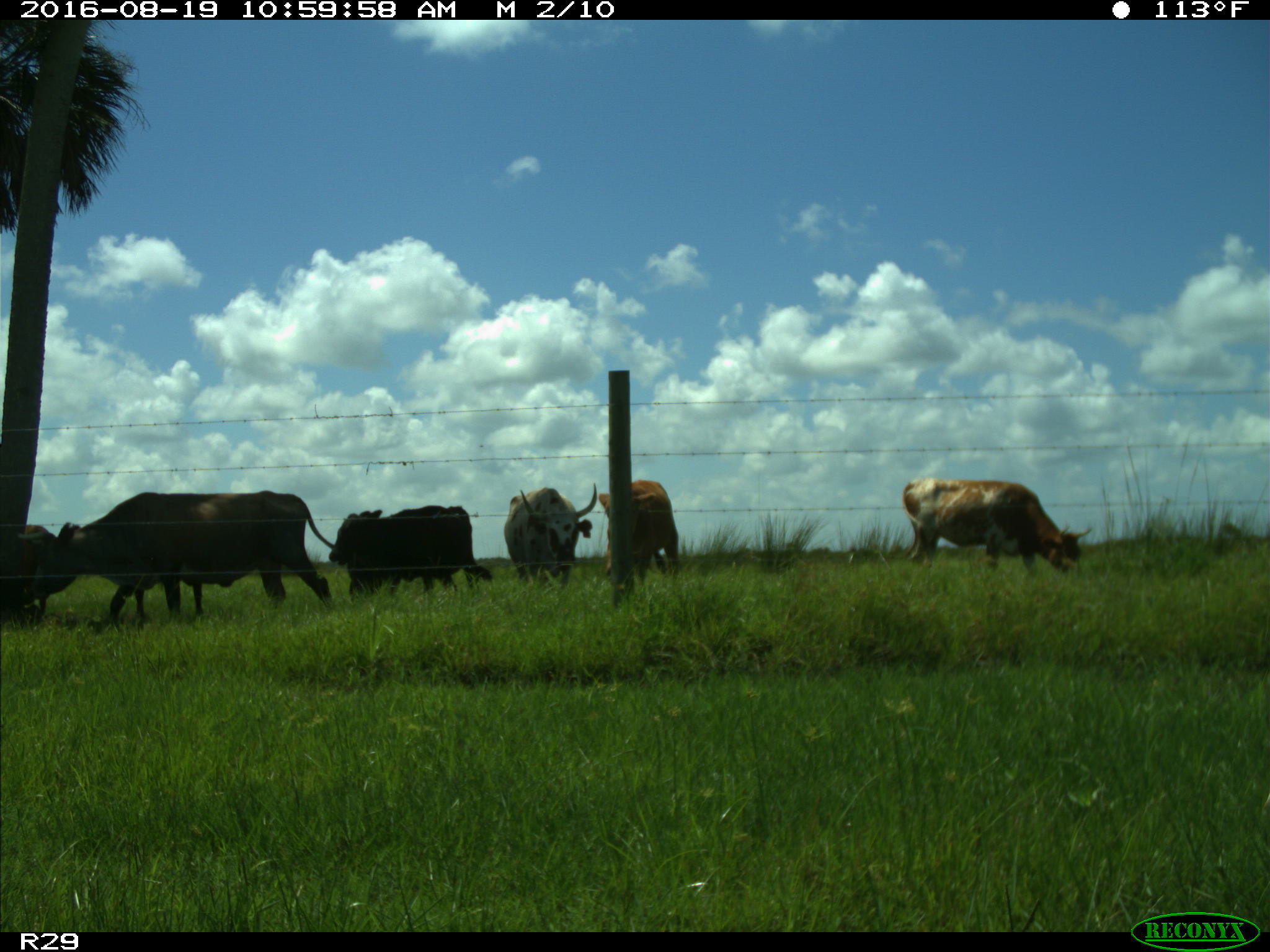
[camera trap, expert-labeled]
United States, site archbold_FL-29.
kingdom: Animalia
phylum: Chordata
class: Mammalia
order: Artiodactyla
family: Bovidae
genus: Bos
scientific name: Bos taurus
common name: domestic cow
Bos taurus (domestic cow).